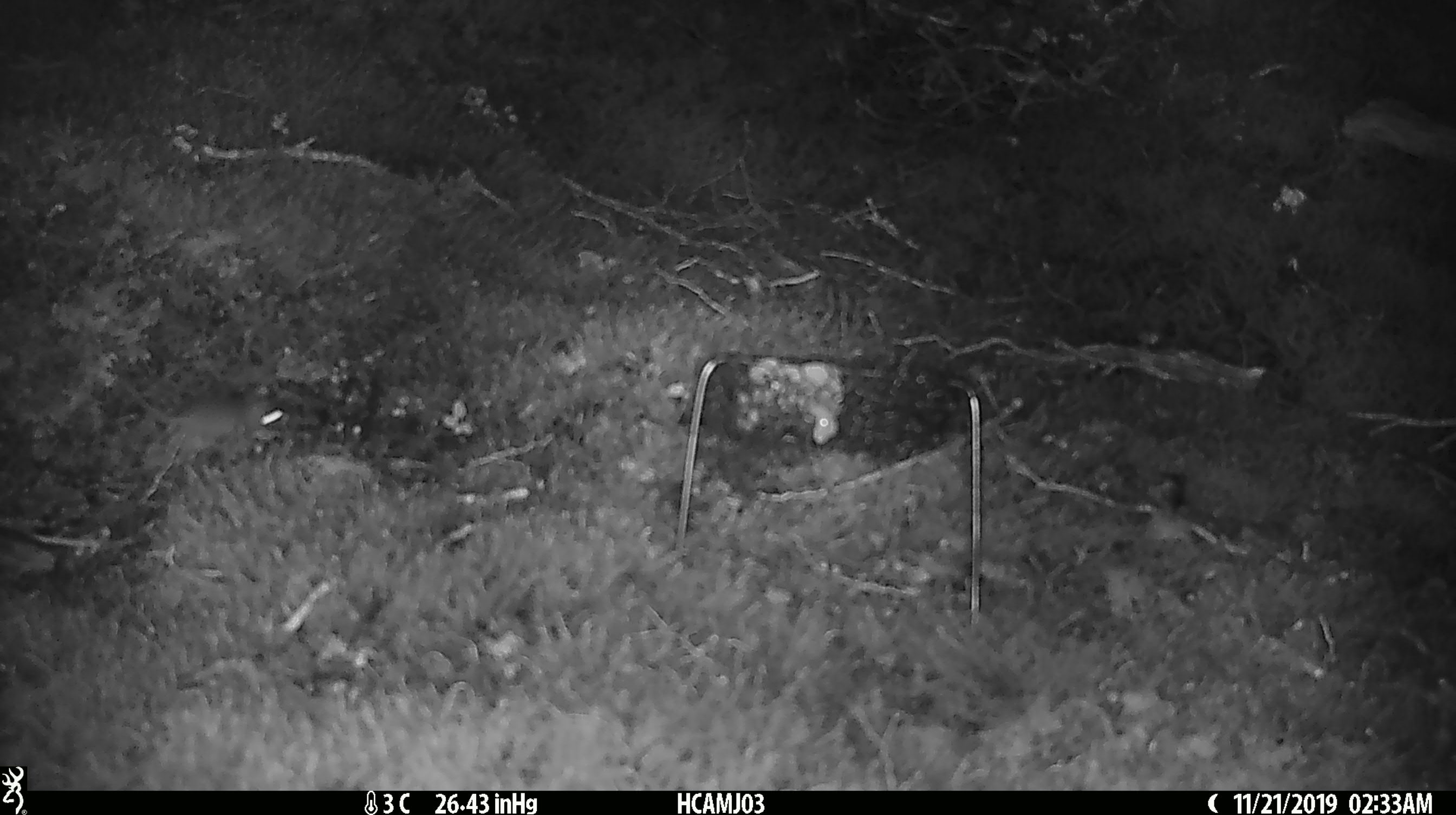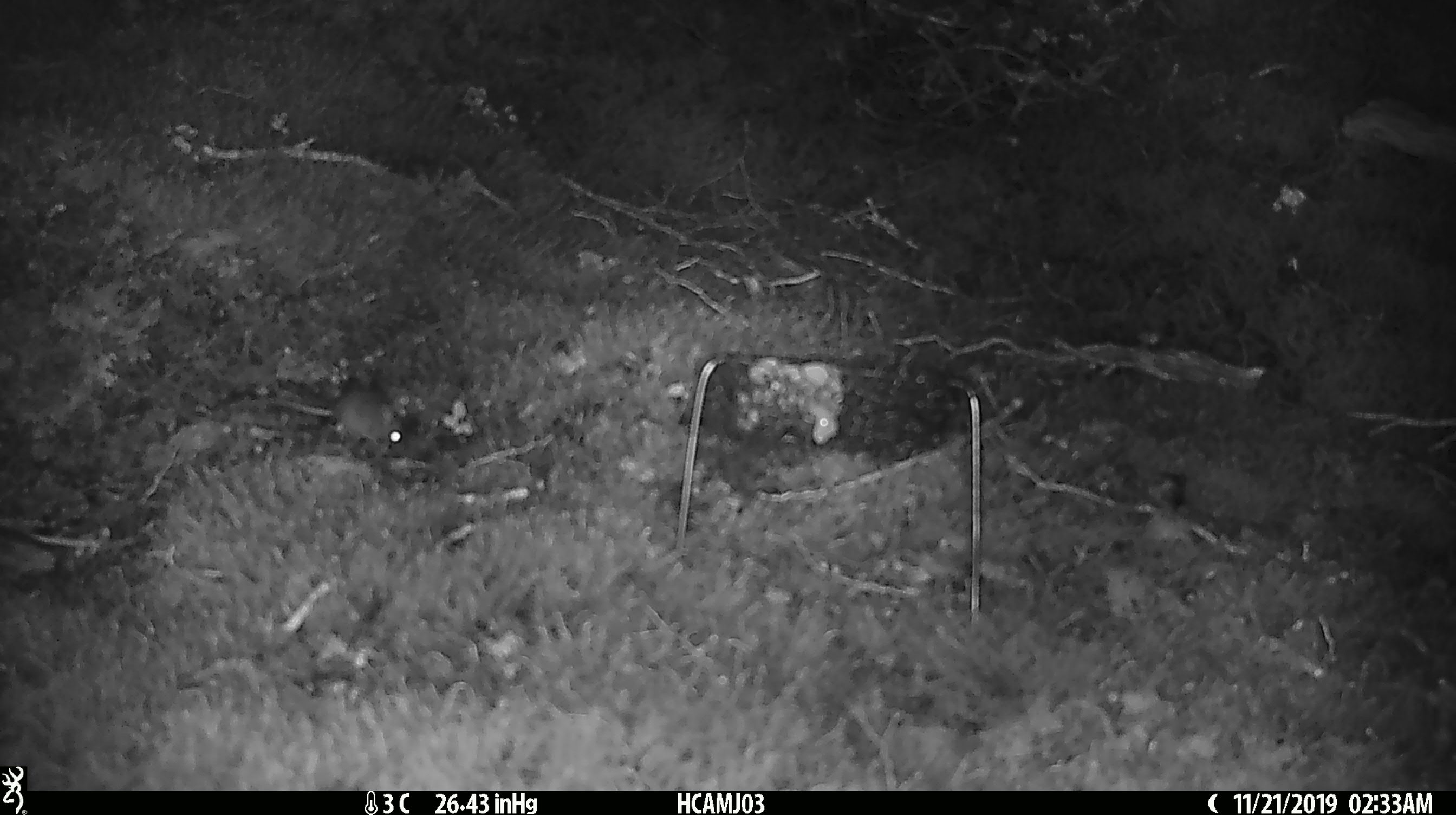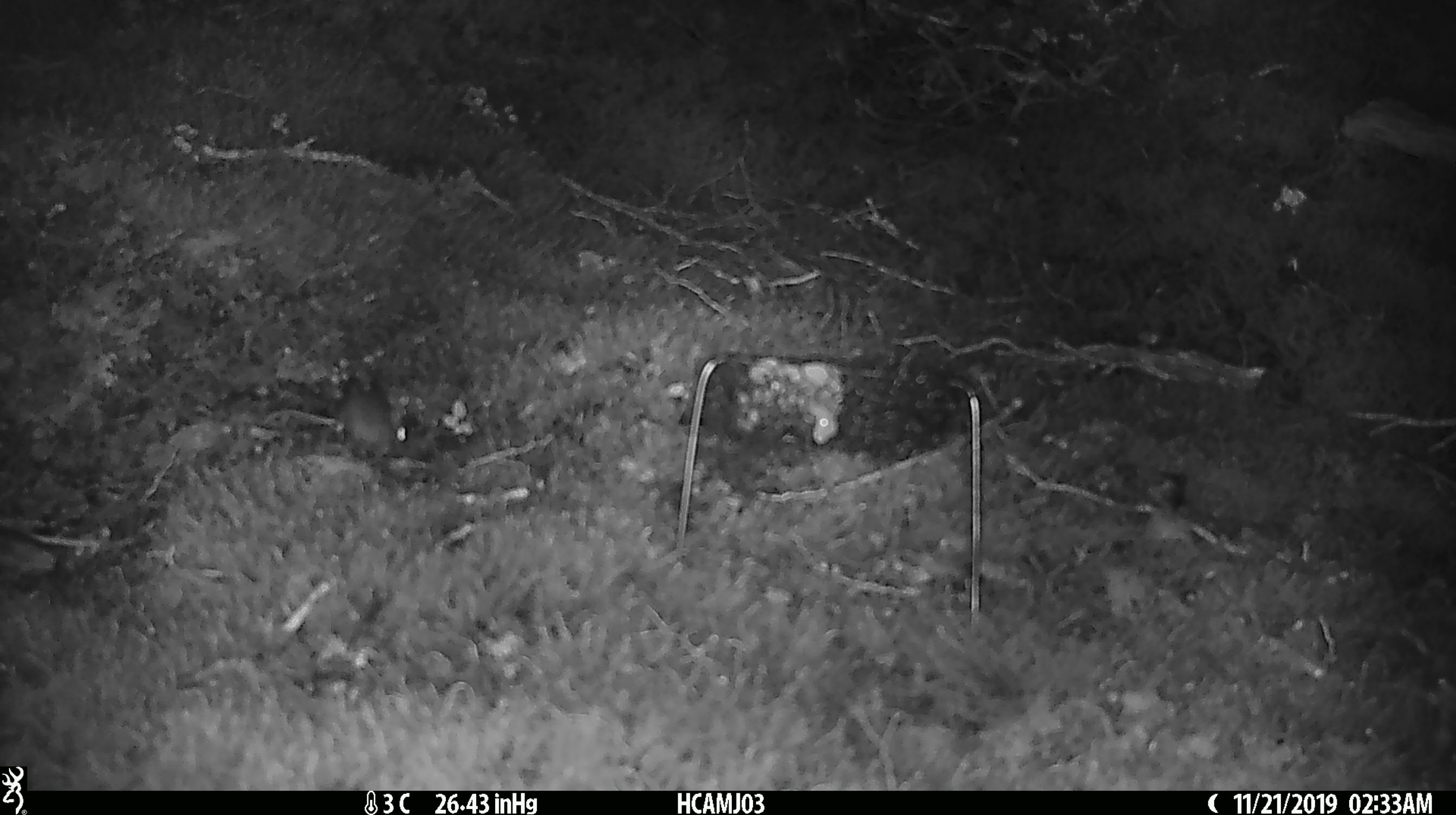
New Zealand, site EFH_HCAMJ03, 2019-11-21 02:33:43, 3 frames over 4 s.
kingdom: Animalia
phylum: Chordata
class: Mammalia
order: Rodentia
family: Muridae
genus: Mus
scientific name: Mus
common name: mouse